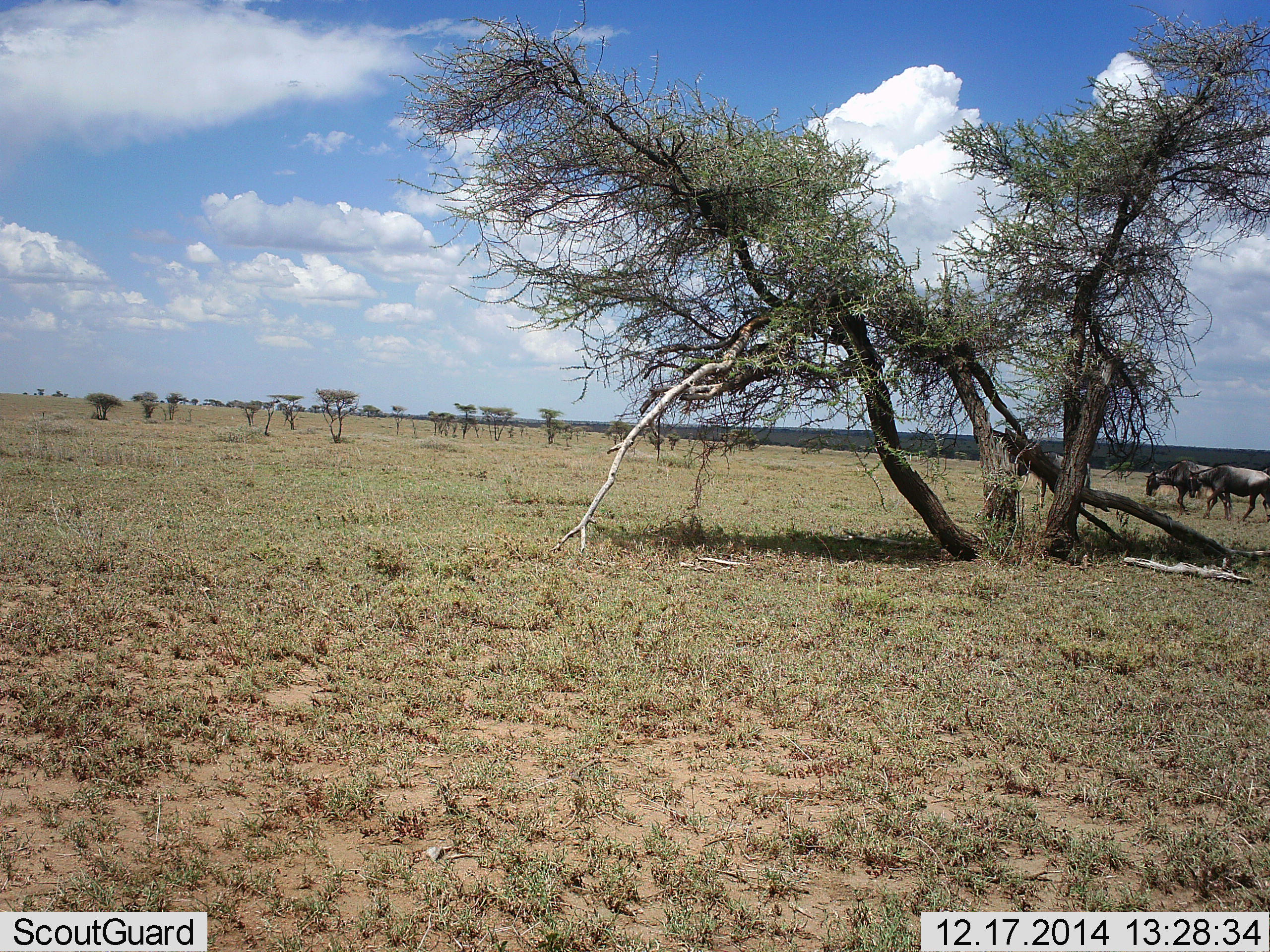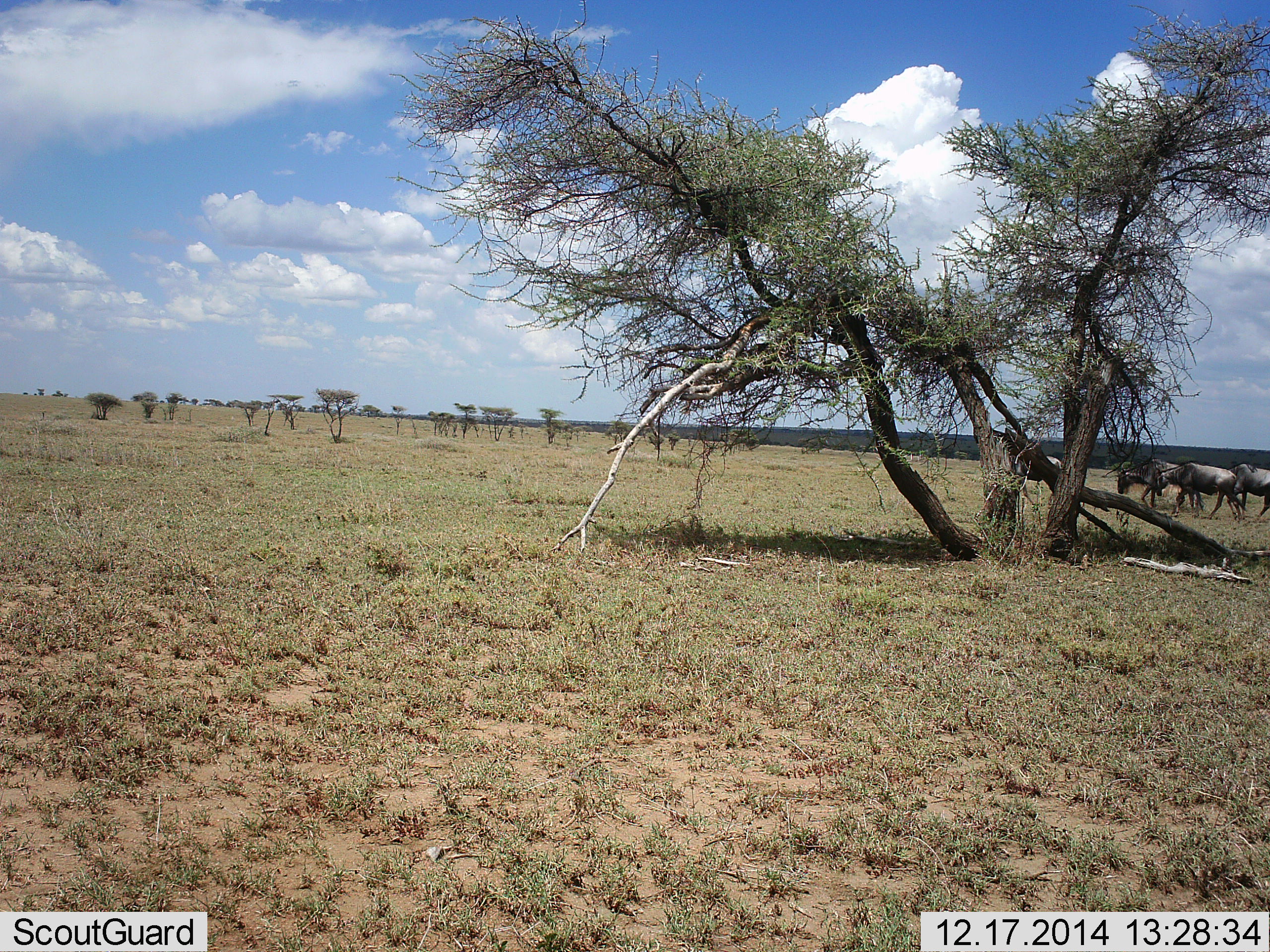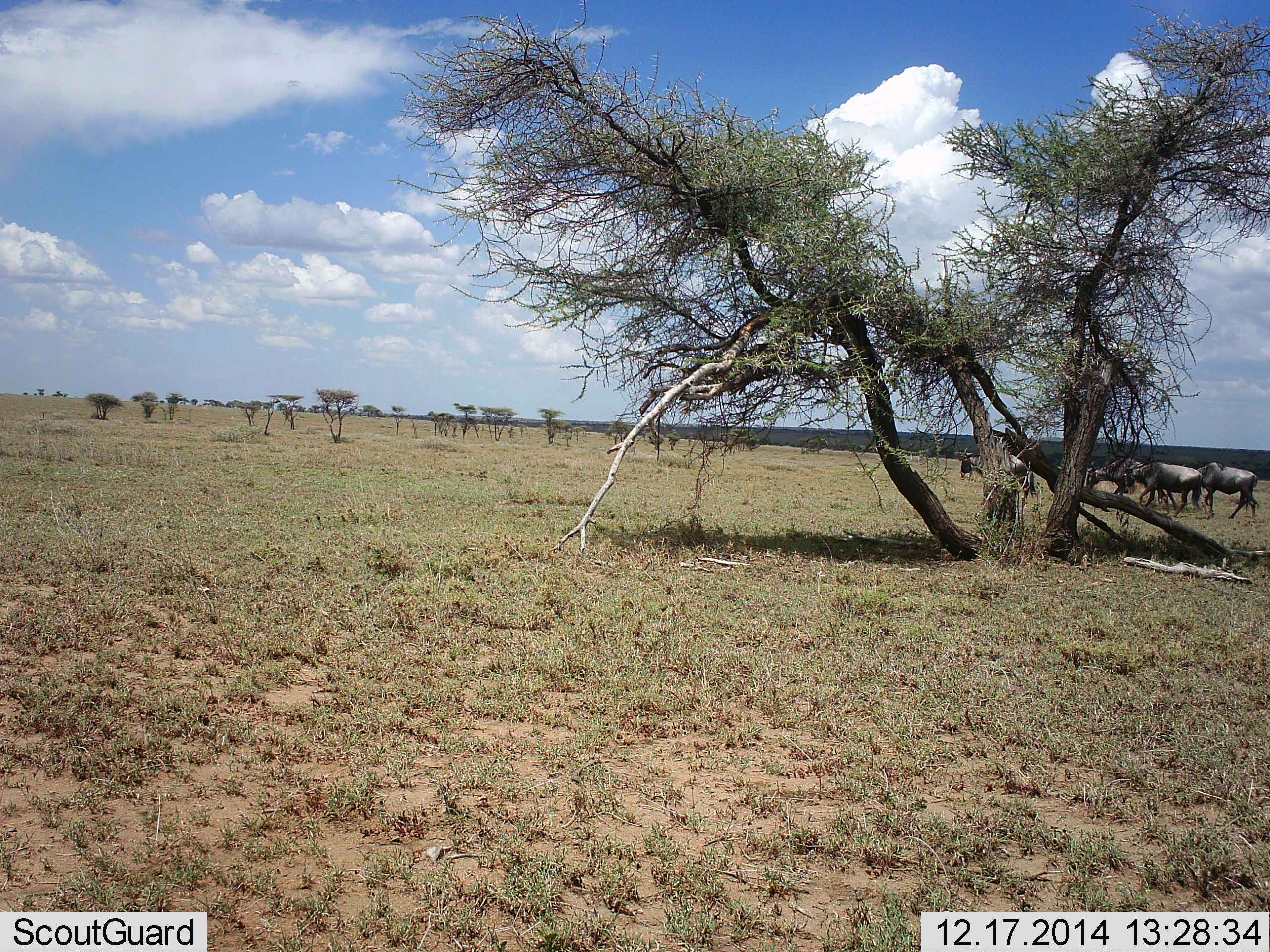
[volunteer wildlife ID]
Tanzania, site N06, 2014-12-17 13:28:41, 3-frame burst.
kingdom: Animalia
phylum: Chordata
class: Mammalia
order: Artiodactyla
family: Bovidae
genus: Connochaetes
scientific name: Connochaetes taurinus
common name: blue wildebeest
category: wildebeest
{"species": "wildebeest (blue wildebeest) (Connochaetes taurinus)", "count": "4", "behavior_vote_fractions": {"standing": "0%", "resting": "0%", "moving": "100%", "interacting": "0%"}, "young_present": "0%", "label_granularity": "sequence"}